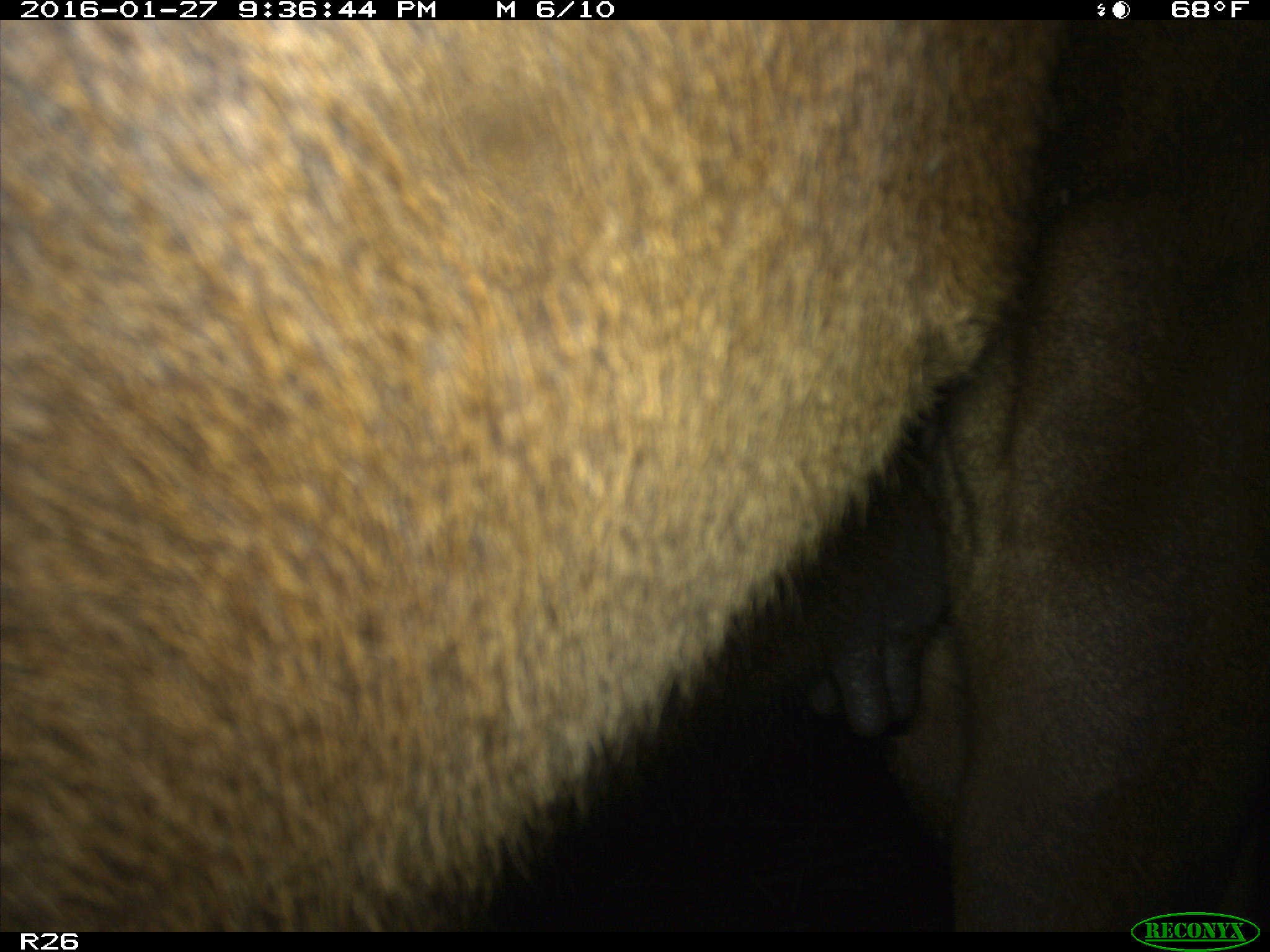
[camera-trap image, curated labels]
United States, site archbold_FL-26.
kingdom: Animalia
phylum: Chordata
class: Mammalia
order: Artiodactyla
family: Bovidae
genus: Bos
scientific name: Bos taurus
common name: domestic cow